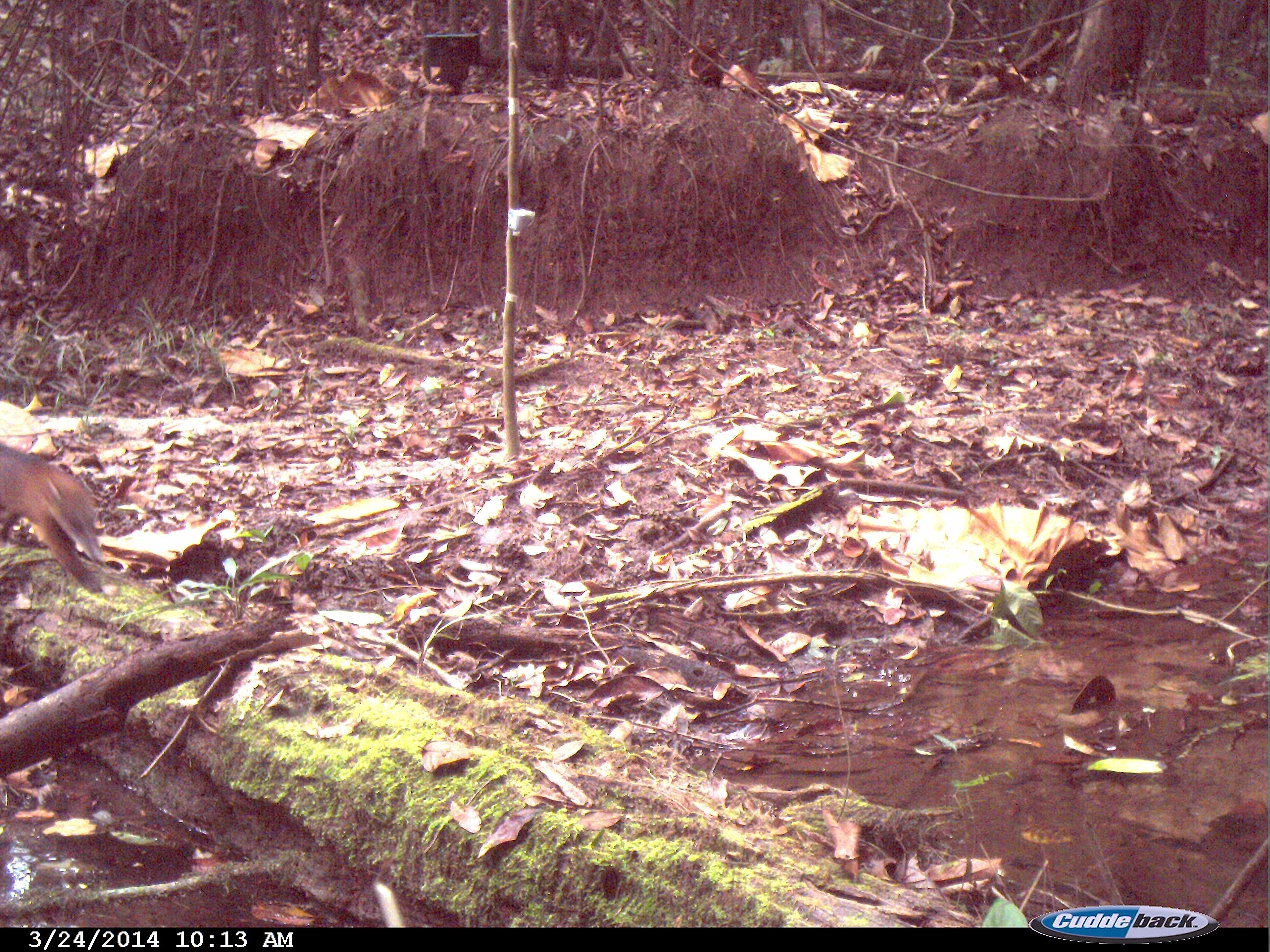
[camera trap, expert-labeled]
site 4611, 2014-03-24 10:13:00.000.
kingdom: Animalia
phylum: Chordata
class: Mammalia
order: Carnivora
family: Procyonidae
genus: Nasua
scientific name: Nasua nasua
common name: south american coati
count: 3